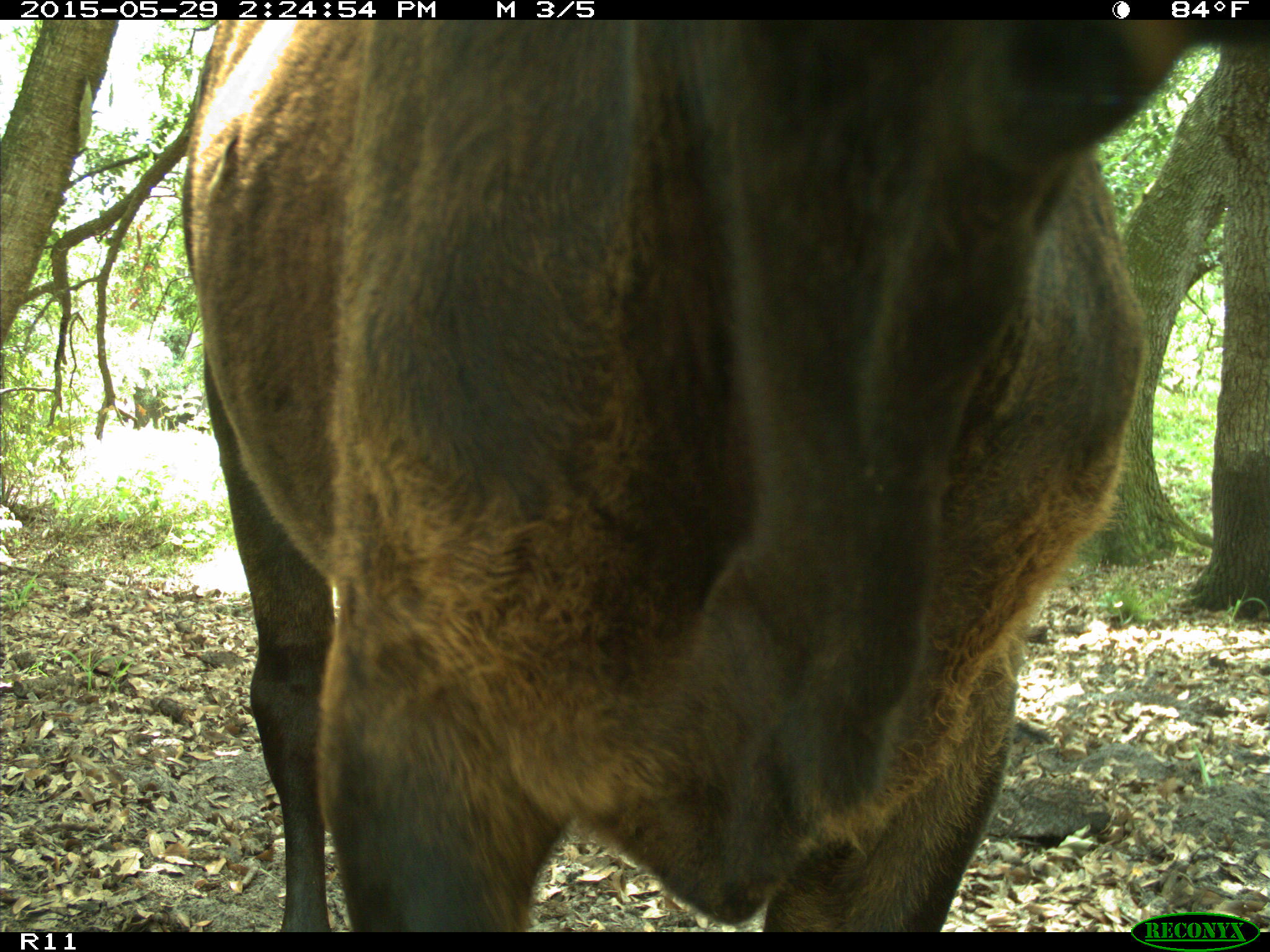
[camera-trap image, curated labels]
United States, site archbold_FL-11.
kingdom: Animalia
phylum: Chordata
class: Mammalia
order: Artiodactyla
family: Bovidae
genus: Bos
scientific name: Bos taurus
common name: domestic cow